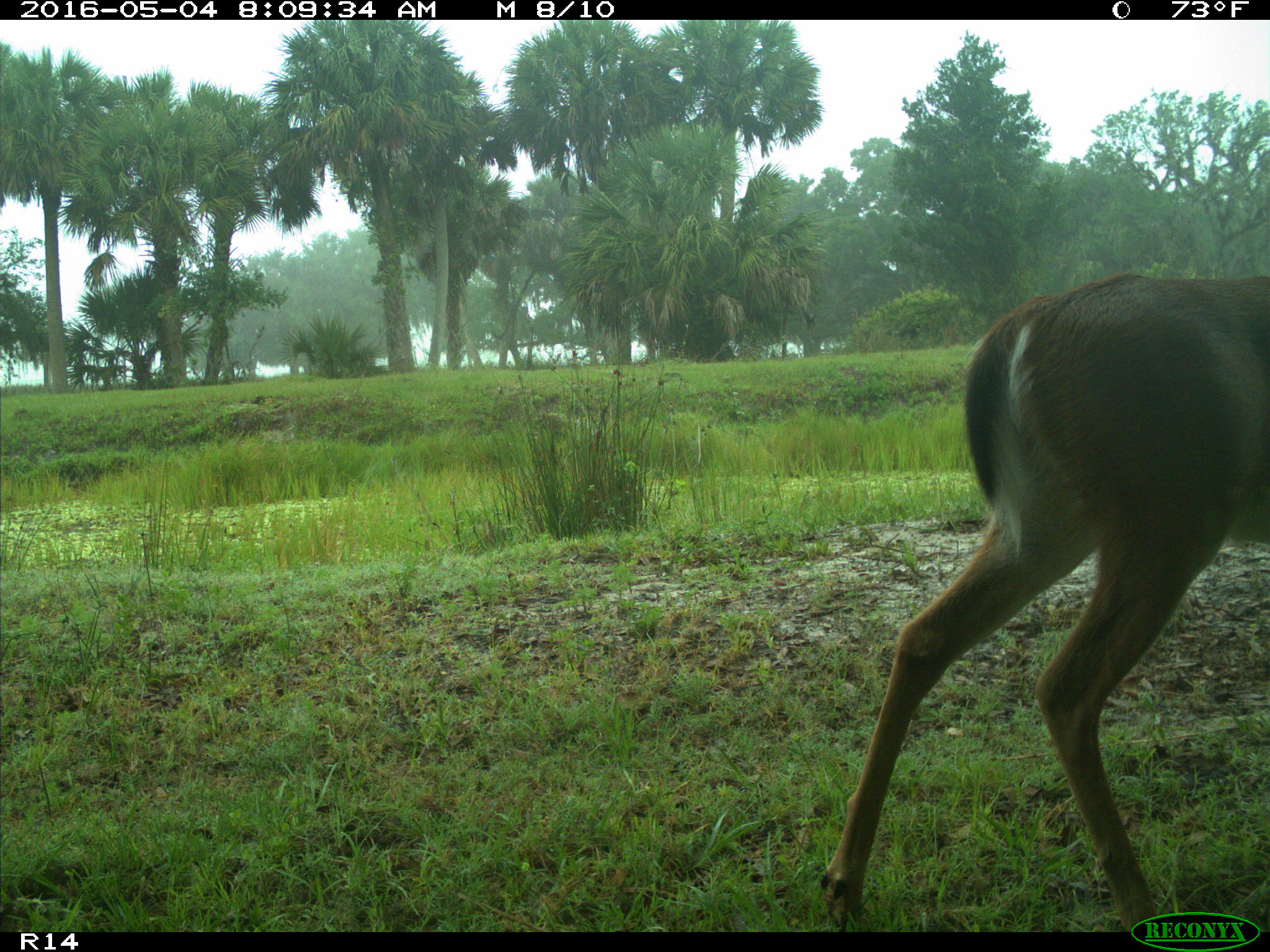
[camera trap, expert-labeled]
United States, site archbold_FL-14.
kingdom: Animalia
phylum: Chordata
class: Mammalia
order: Artiodactyla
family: Cervidae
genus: Odocoileus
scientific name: Odocoileus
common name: deer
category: unidentified deer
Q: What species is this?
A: Unidentified deer (deer) (Odocoileus).